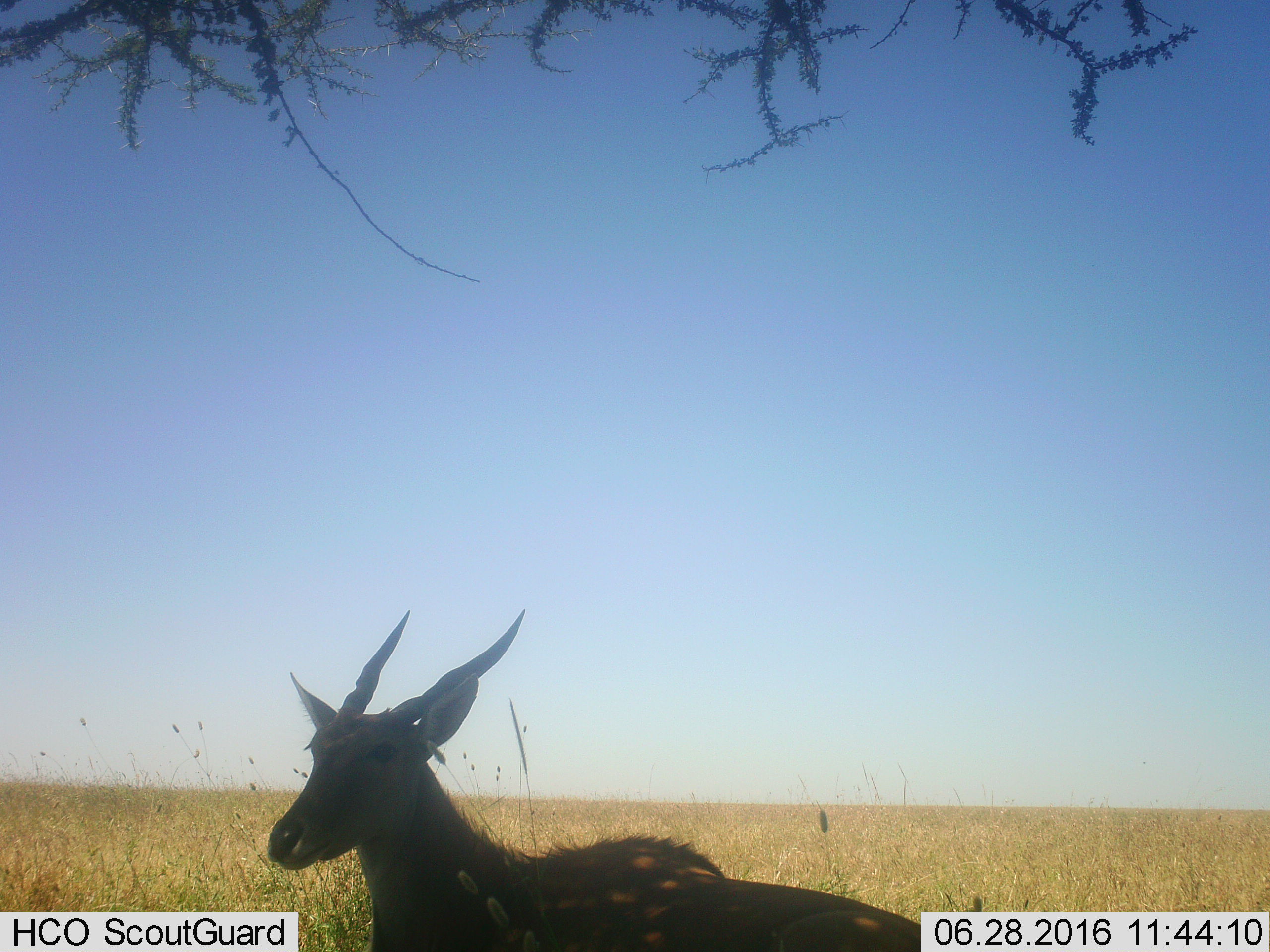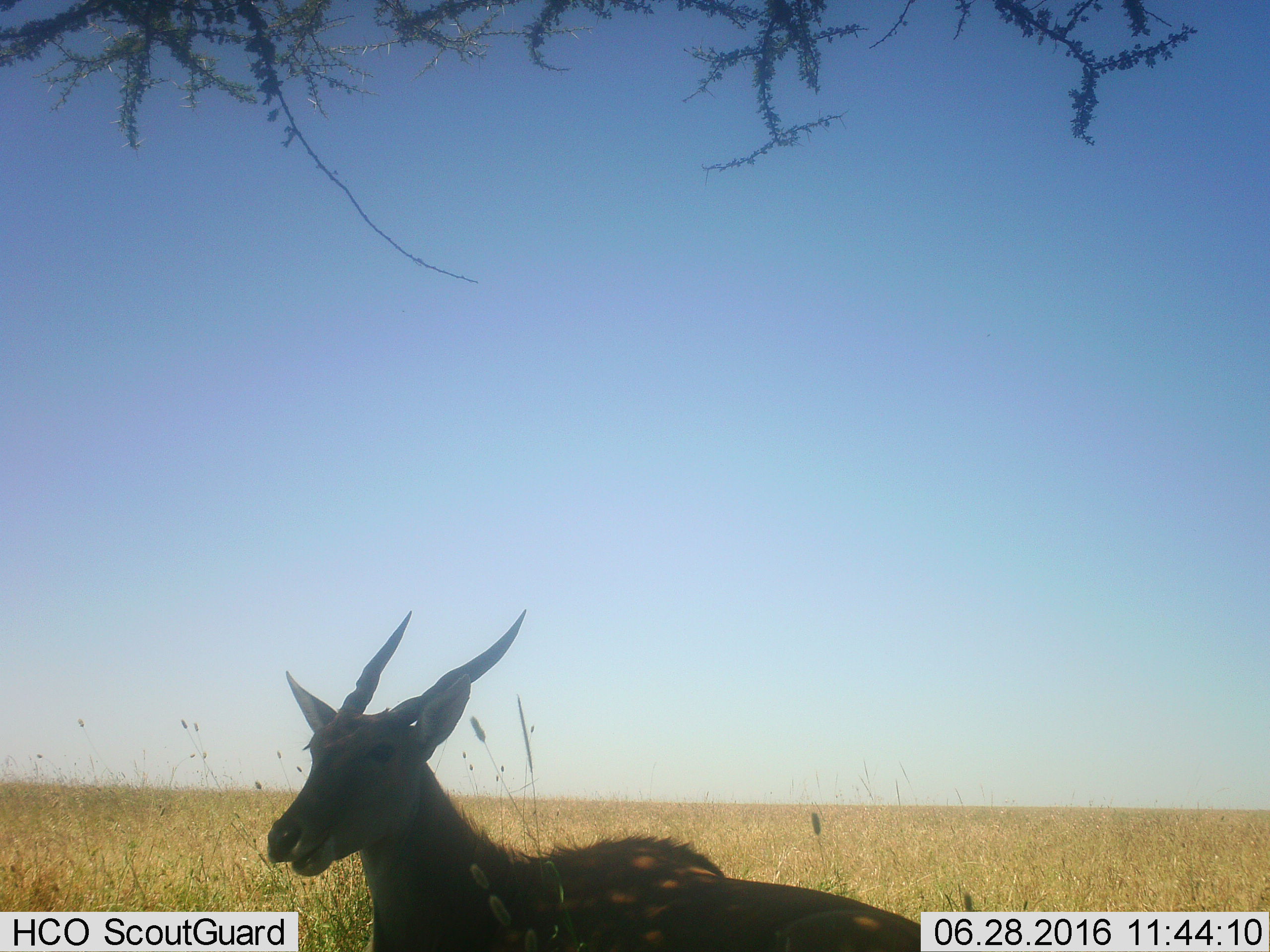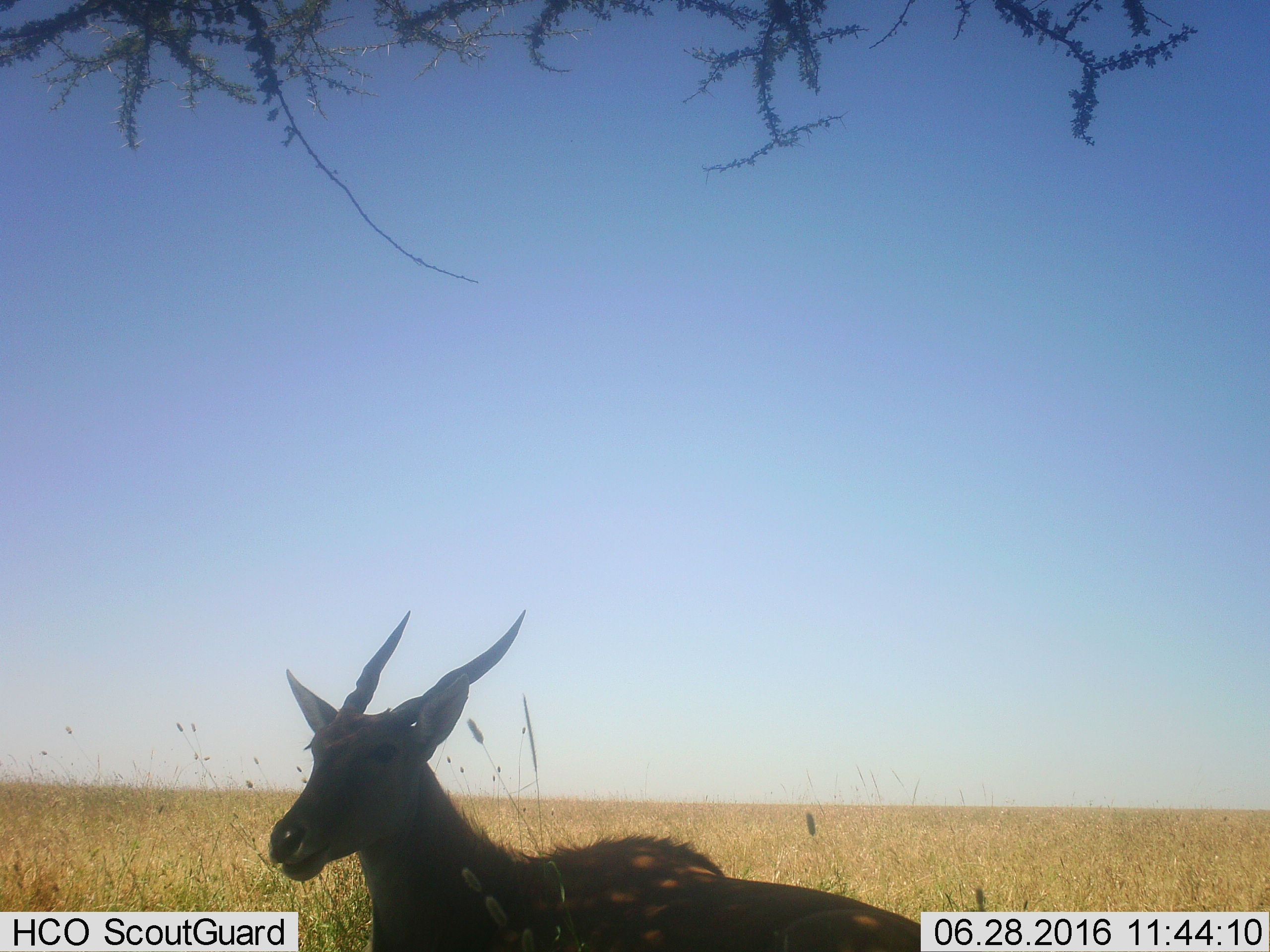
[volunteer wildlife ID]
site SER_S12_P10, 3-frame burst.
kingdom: Animalia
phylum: Chordata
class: Mammalia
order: Artiodactyla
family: Bovidae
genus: Tragelaphus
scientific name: Tragelaphus oryx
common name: eland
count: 1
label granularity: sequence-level